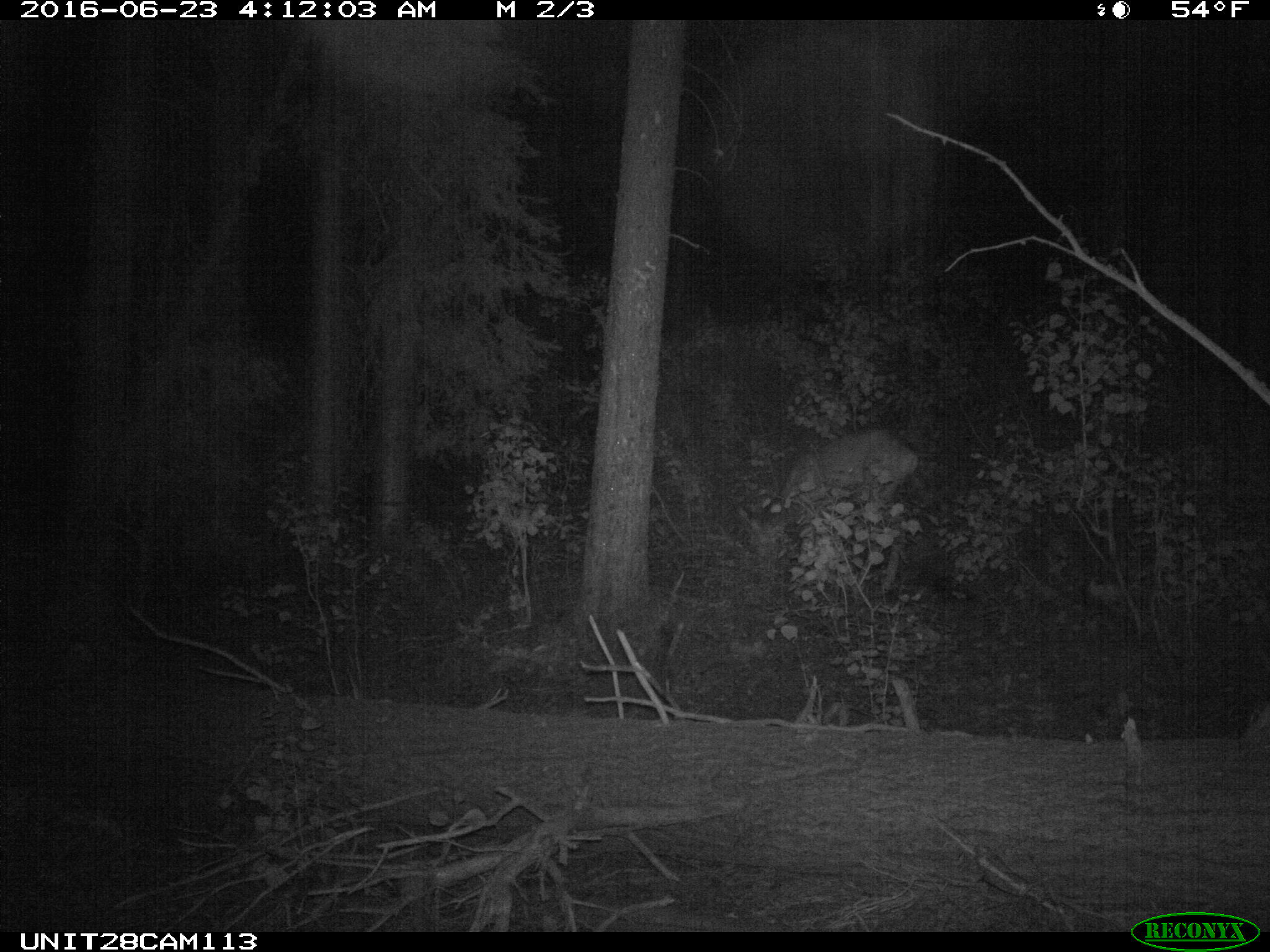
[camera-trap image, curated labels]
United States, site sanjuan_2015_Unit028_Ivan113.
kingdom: Animalia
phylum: Chordata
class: Mammalia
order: Artiodactyla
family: Cervidae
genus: Odocoileus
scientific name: Odocoileus hemionus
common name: mule deer